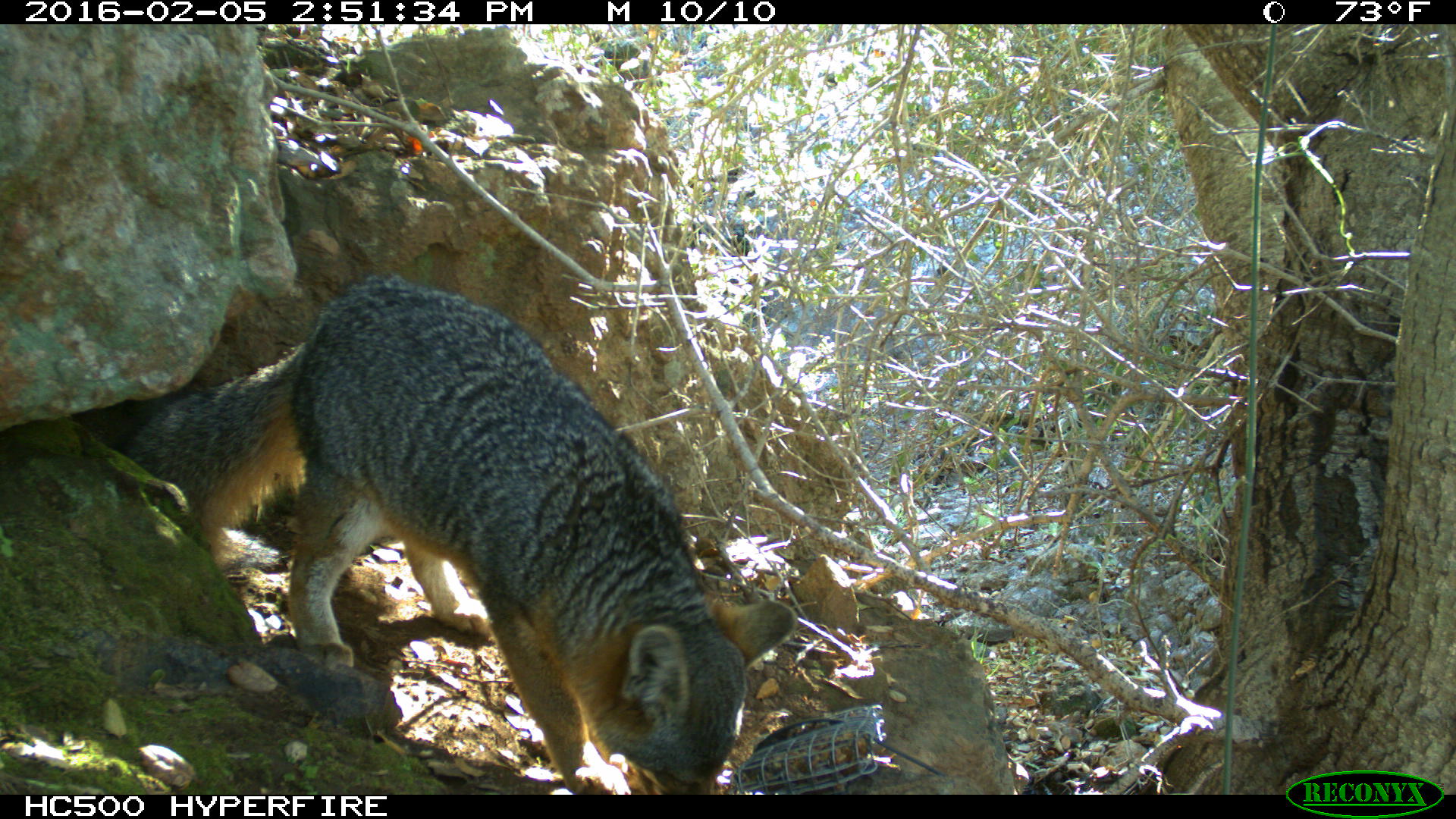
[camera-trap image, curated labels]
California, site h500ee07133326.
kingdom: Animalia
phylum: Chordata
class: Mammalia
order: Carnivora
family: Canidae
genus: Urocyon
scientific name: Urocyon littoralis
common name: island fox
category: fox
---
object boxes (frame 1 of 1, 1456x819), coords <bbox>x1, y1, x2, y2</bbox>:
fox: <bbox>121, 271, 796, 793</bbox>